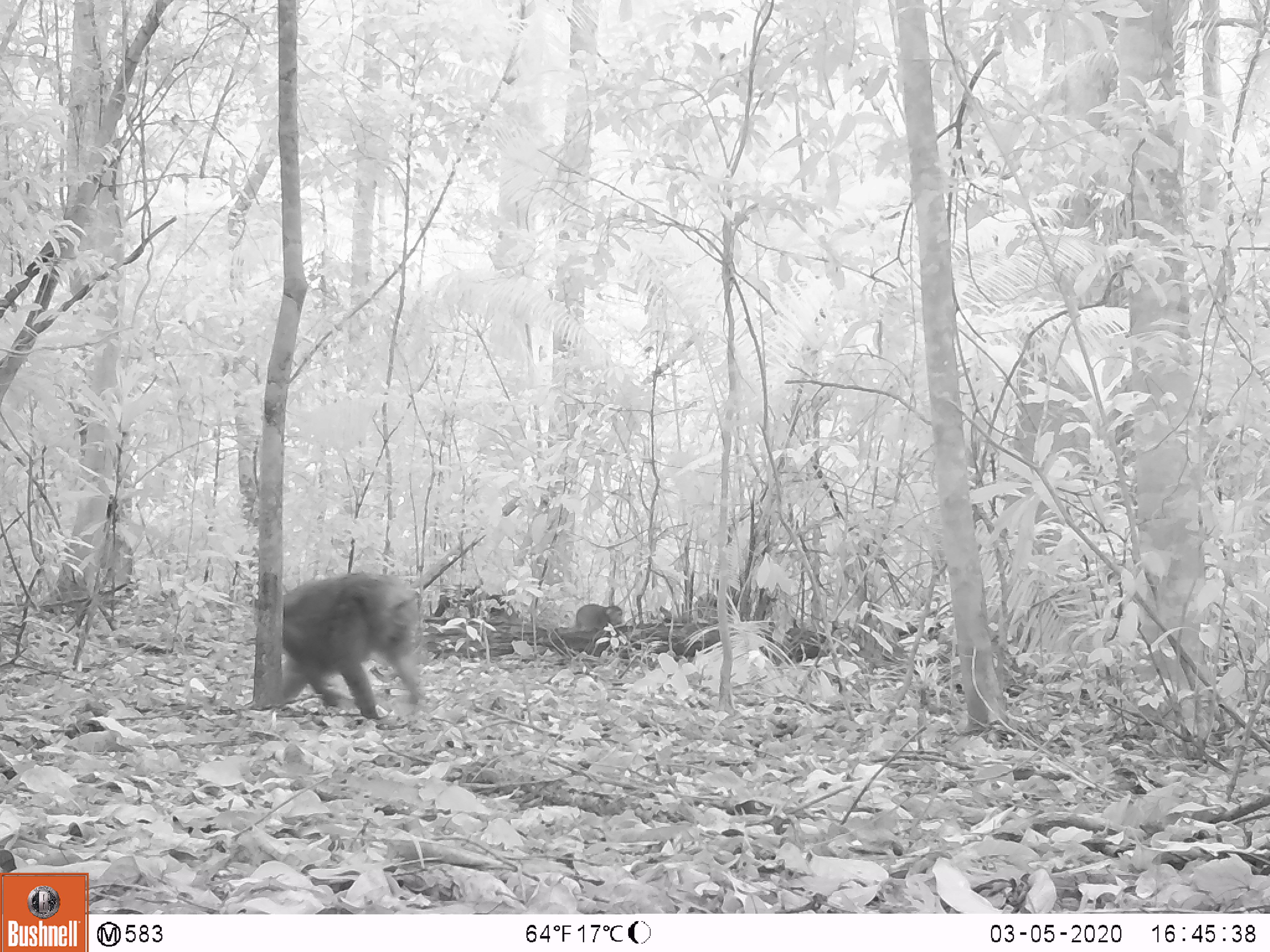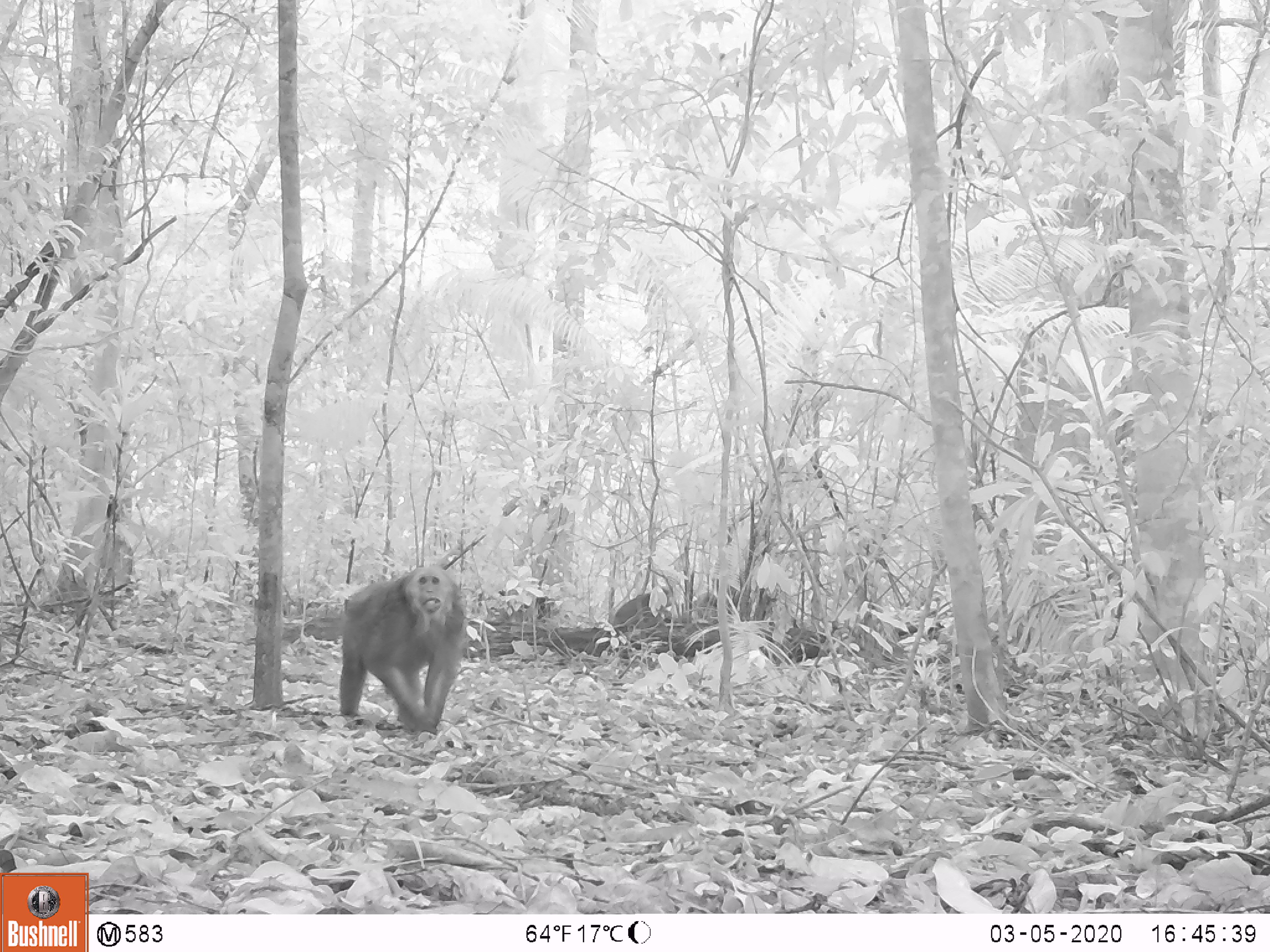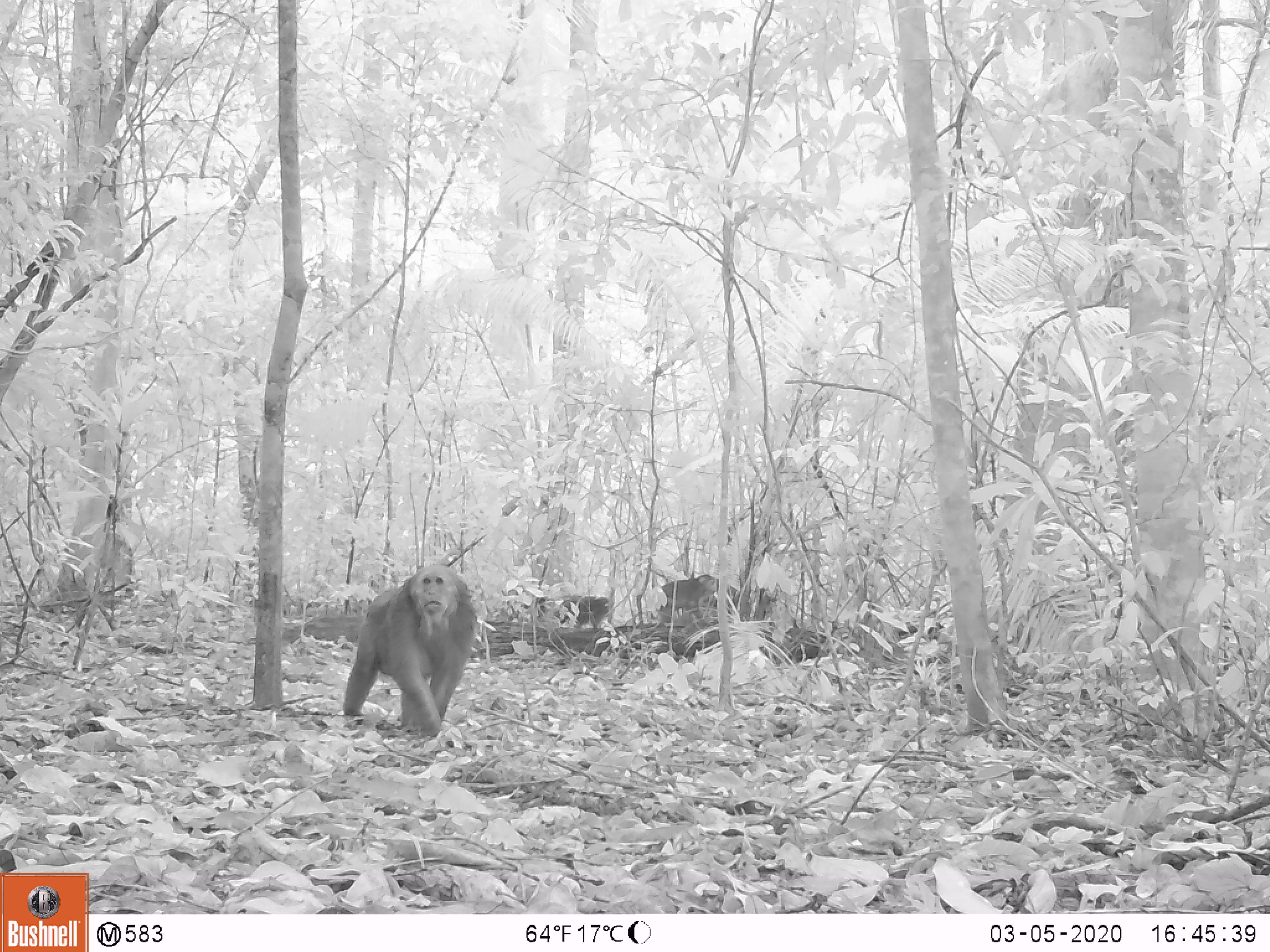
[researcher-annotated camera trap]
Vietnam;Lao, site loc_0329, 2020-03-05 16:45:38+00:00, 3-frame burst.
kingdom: Animalia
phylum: Chordata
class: Mammalia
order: Primates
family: Cercopithecidae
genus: Macaca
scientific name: Macaca arctoides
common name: stump-tailed macaque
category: stump tailed macaque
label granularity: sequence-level